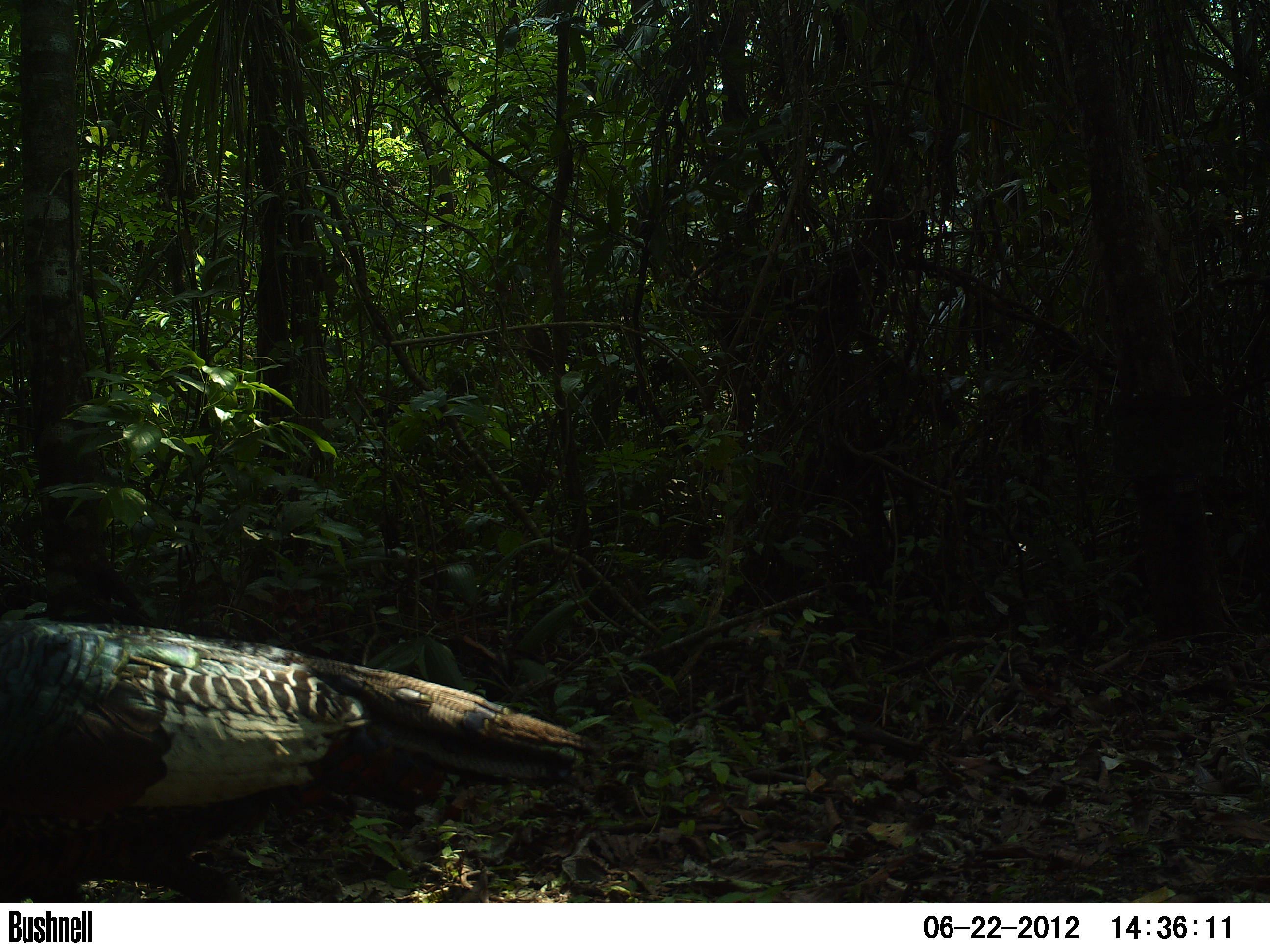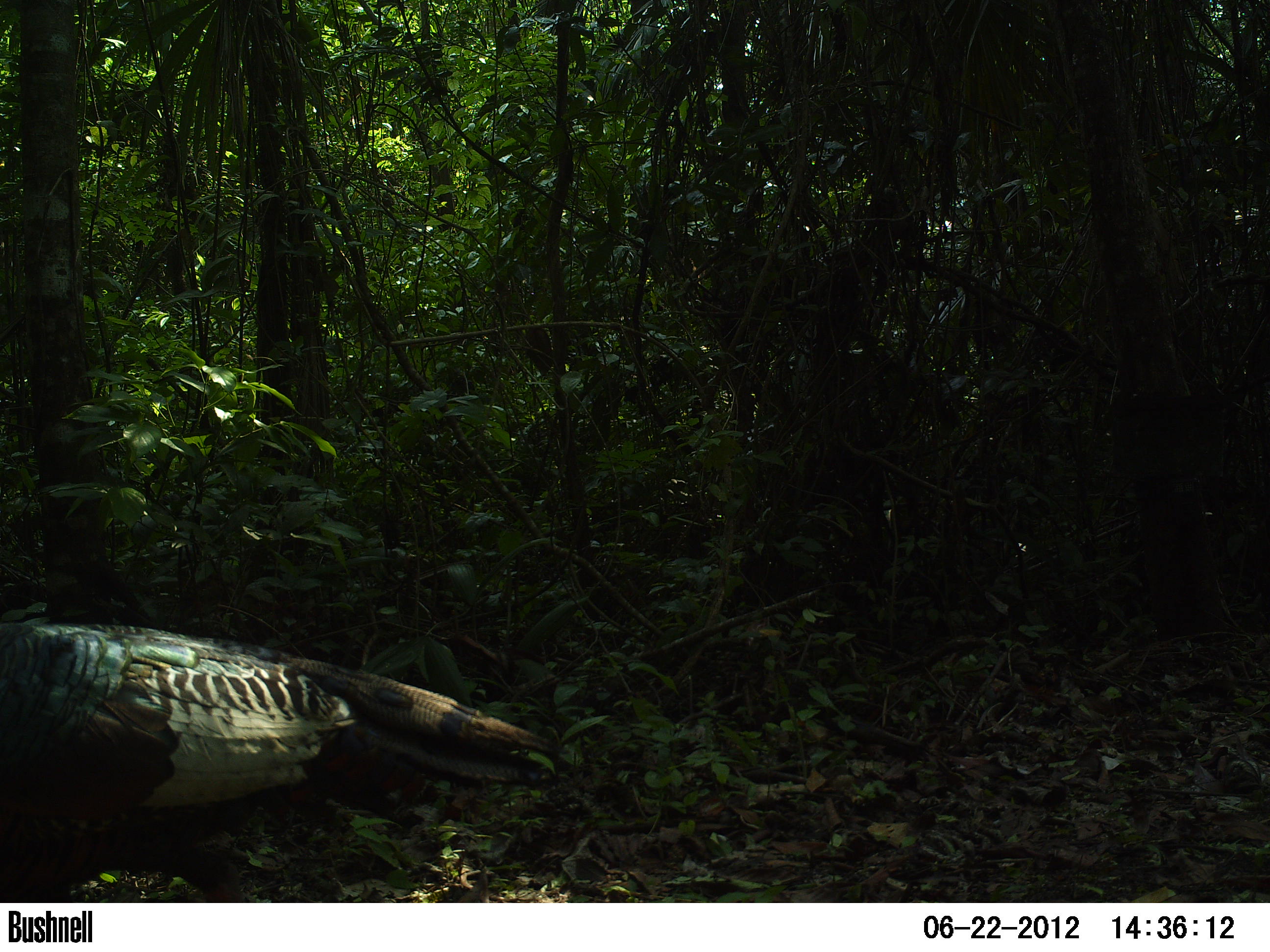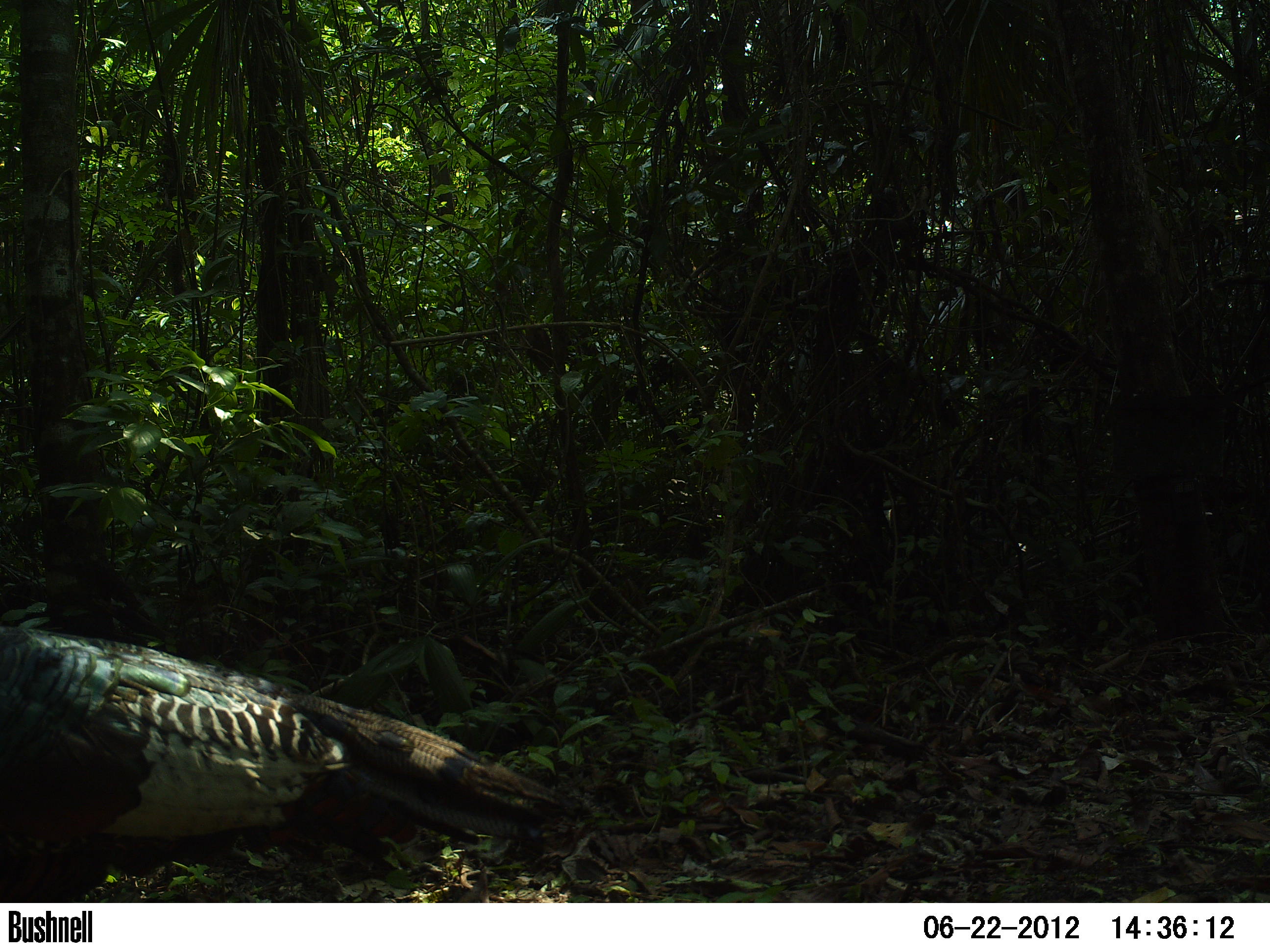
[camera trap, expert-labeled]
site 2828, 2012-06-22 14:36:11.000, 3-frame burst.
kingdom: Animalia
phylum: Chordata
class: Aves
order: Galliformes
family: Phasianidae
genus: Meleagris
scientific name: Meleagris ocellata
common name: ocellated turkey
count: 1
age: adult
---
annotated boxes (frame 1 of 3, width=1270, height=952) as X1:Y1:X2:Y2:
meleagris ocellata: 0:617:598:902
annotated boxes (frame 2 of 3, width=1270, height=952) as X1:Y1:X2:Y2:
meleagris ocellata: 0:618:559:903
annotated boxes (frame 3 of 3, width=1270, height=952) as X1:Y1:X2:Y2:
meleagris ocellata: 0:624:565:902